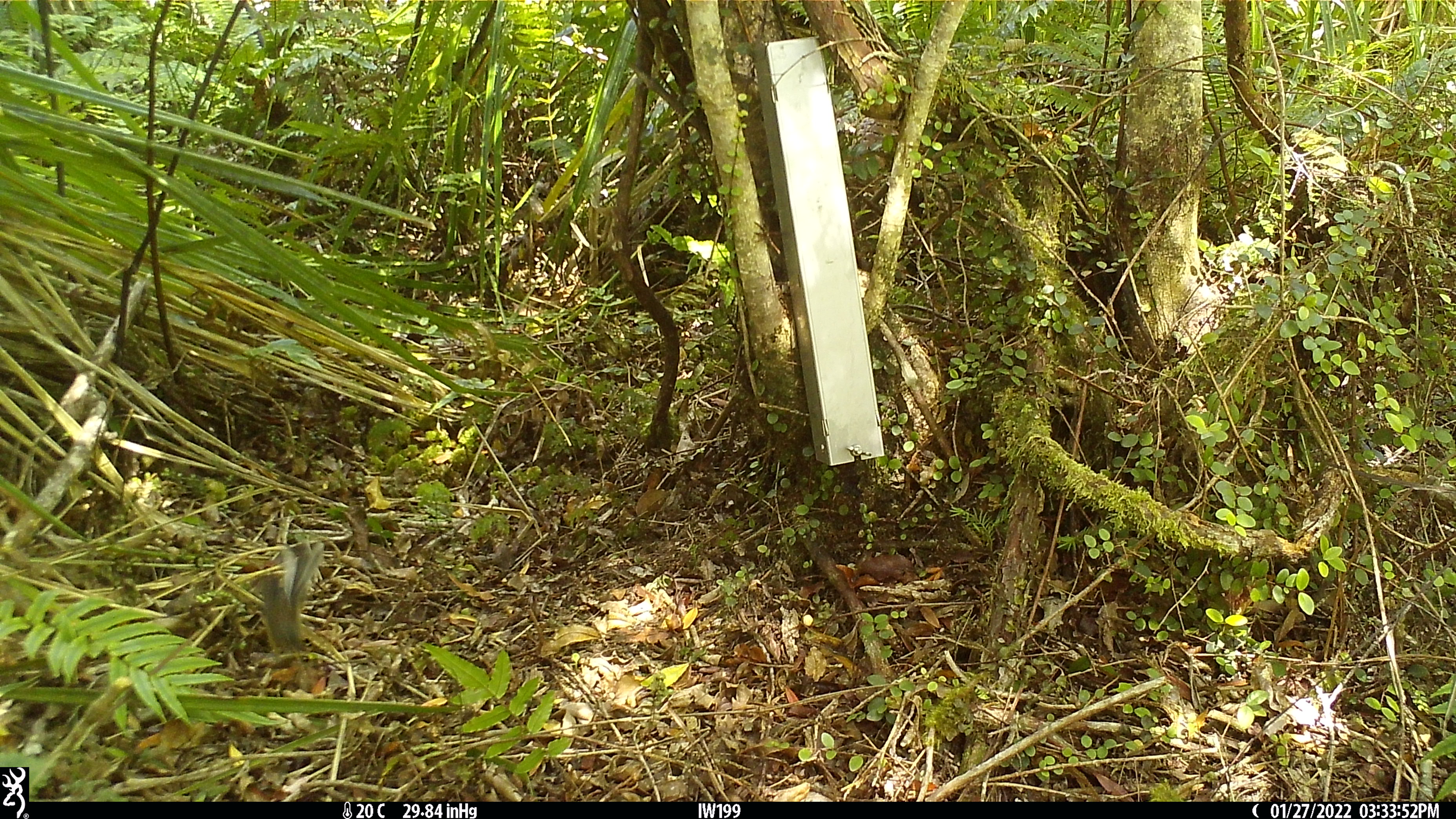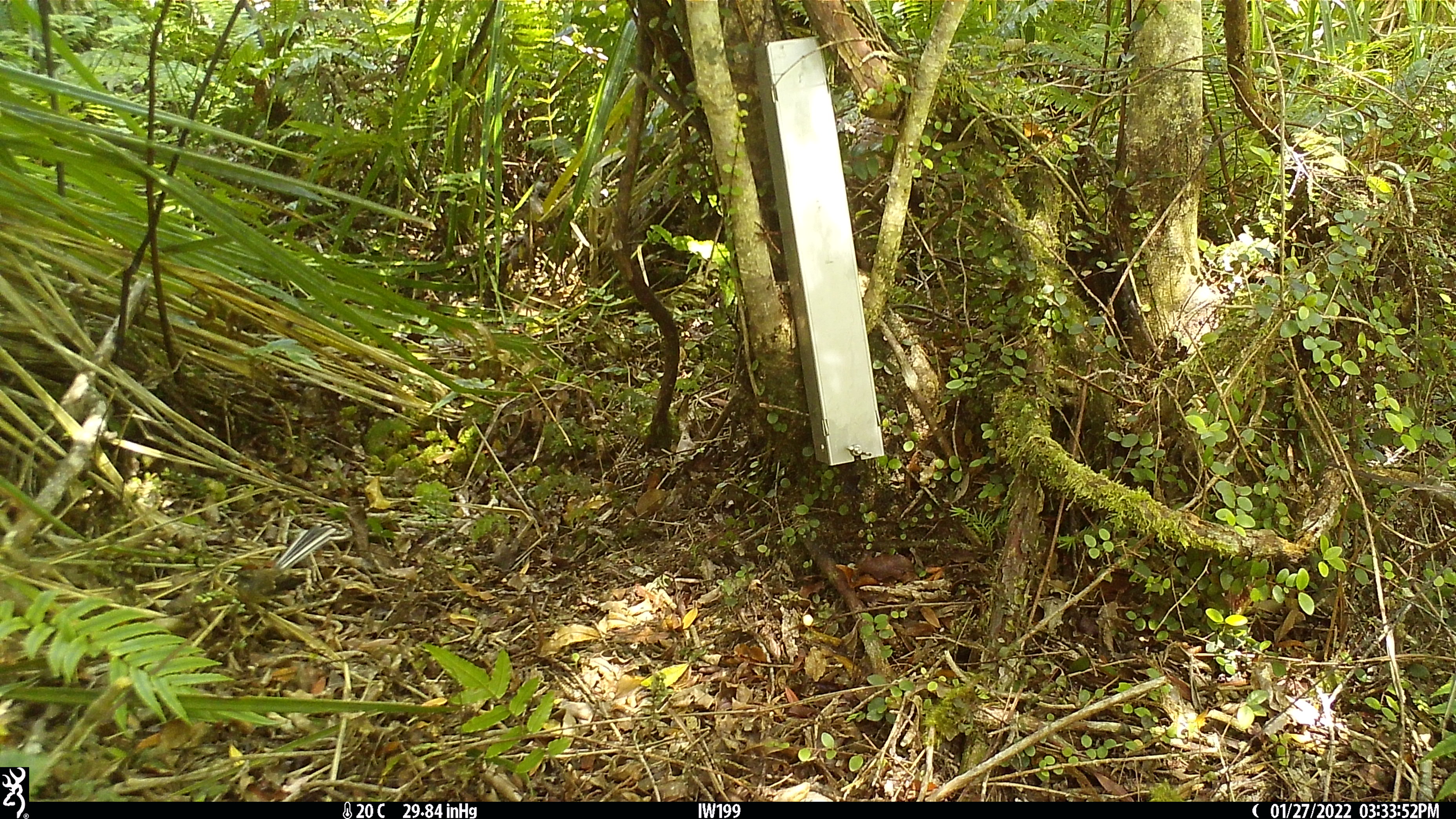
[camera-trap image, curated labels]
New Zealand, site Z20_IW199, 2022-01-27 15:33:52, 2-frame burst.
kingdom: Animalia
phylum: Chordata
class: Aves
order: Passeriformes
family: Rhipiduridae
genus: Rhipidura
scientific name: Rhipidura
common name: fantails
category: fantail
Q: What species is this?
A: Fantail (fantails) (Rhipidura).